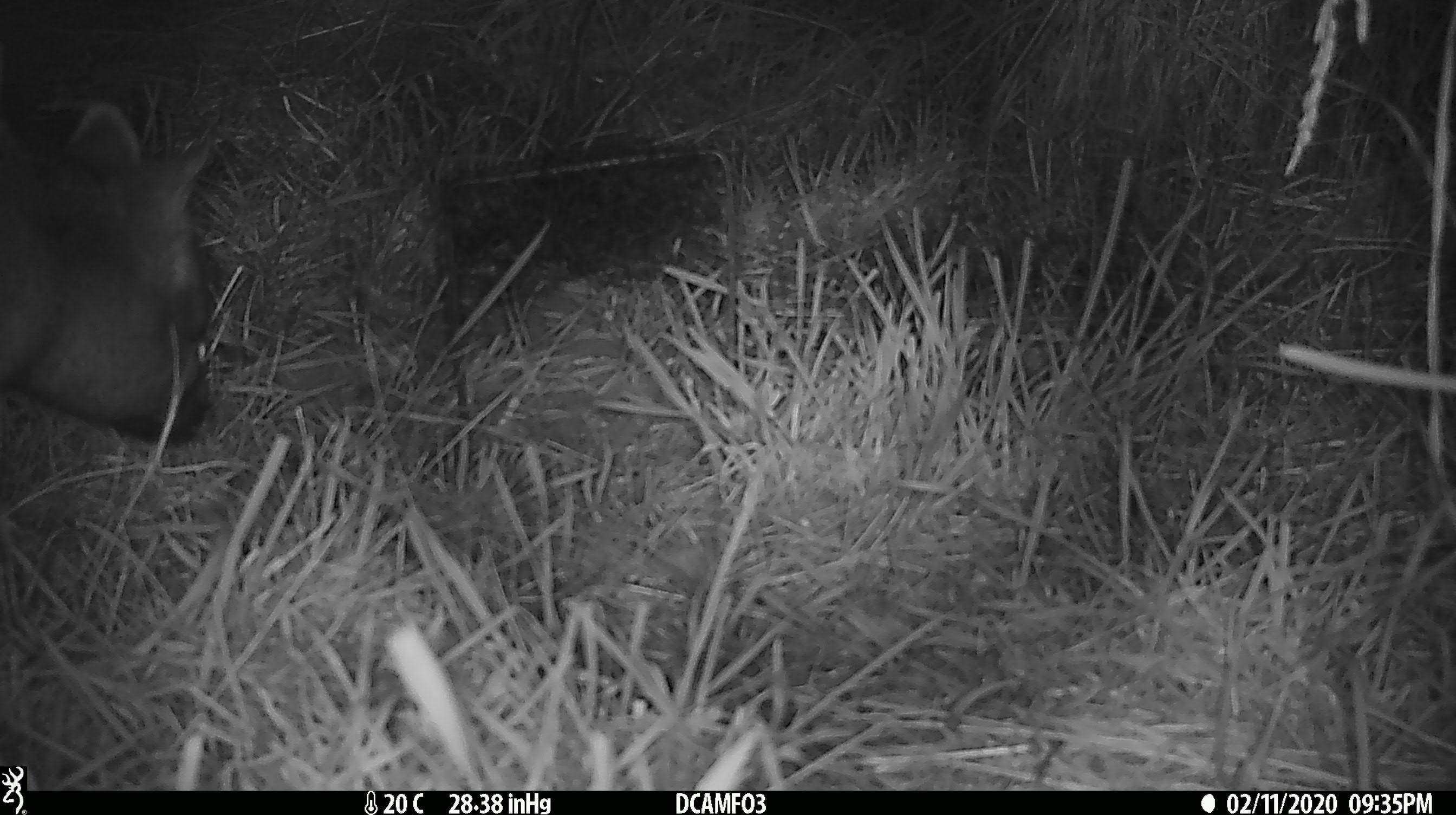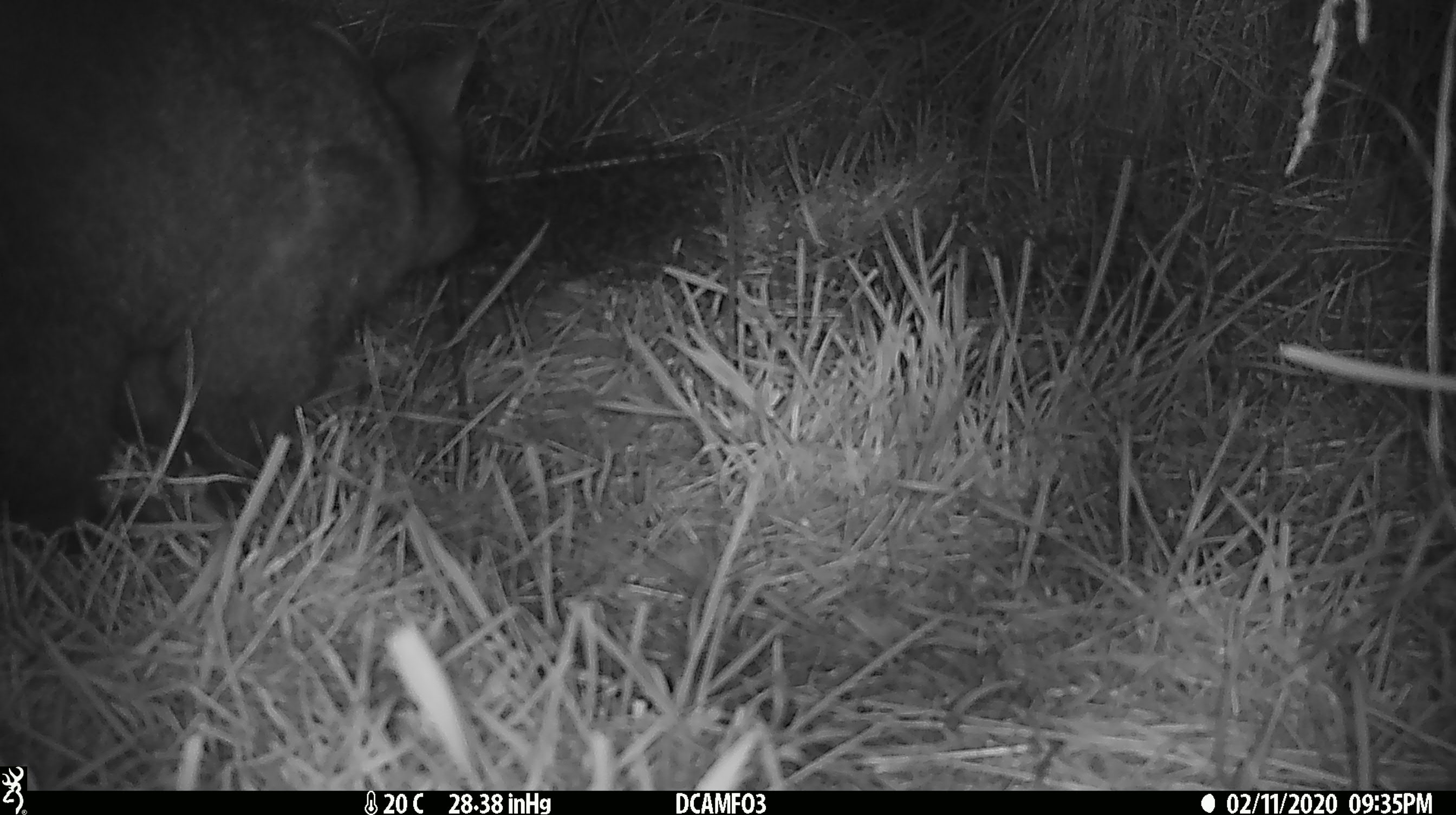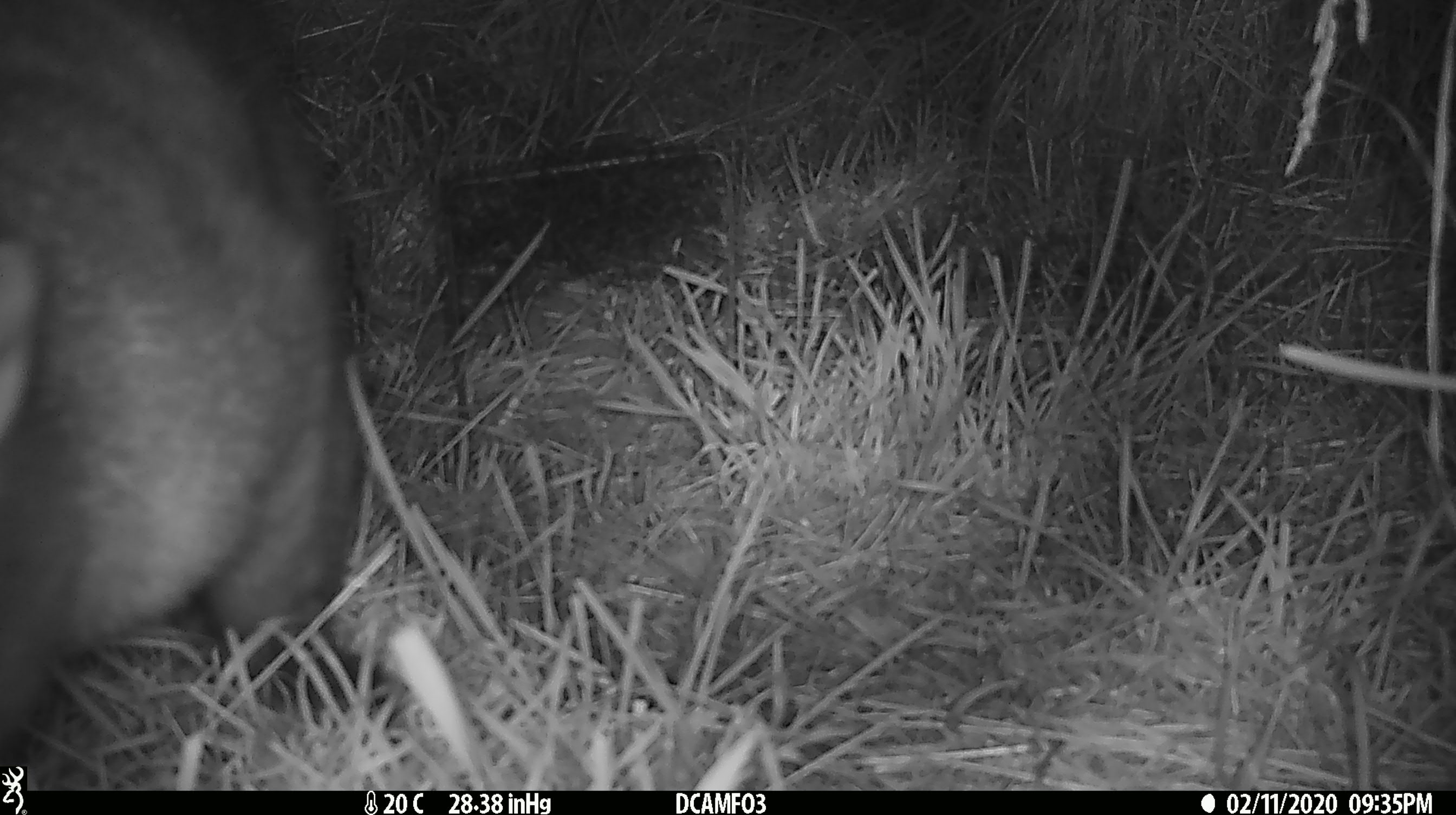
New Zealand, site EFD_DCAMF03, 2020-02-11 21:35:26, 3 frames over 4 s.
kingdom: Animalia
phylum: Chordata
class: Mammalia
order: Diprotodontia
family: Phalangeridae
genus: Trichosurus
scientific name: Trichosurus vulpecula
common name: common brushtail possum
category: possum